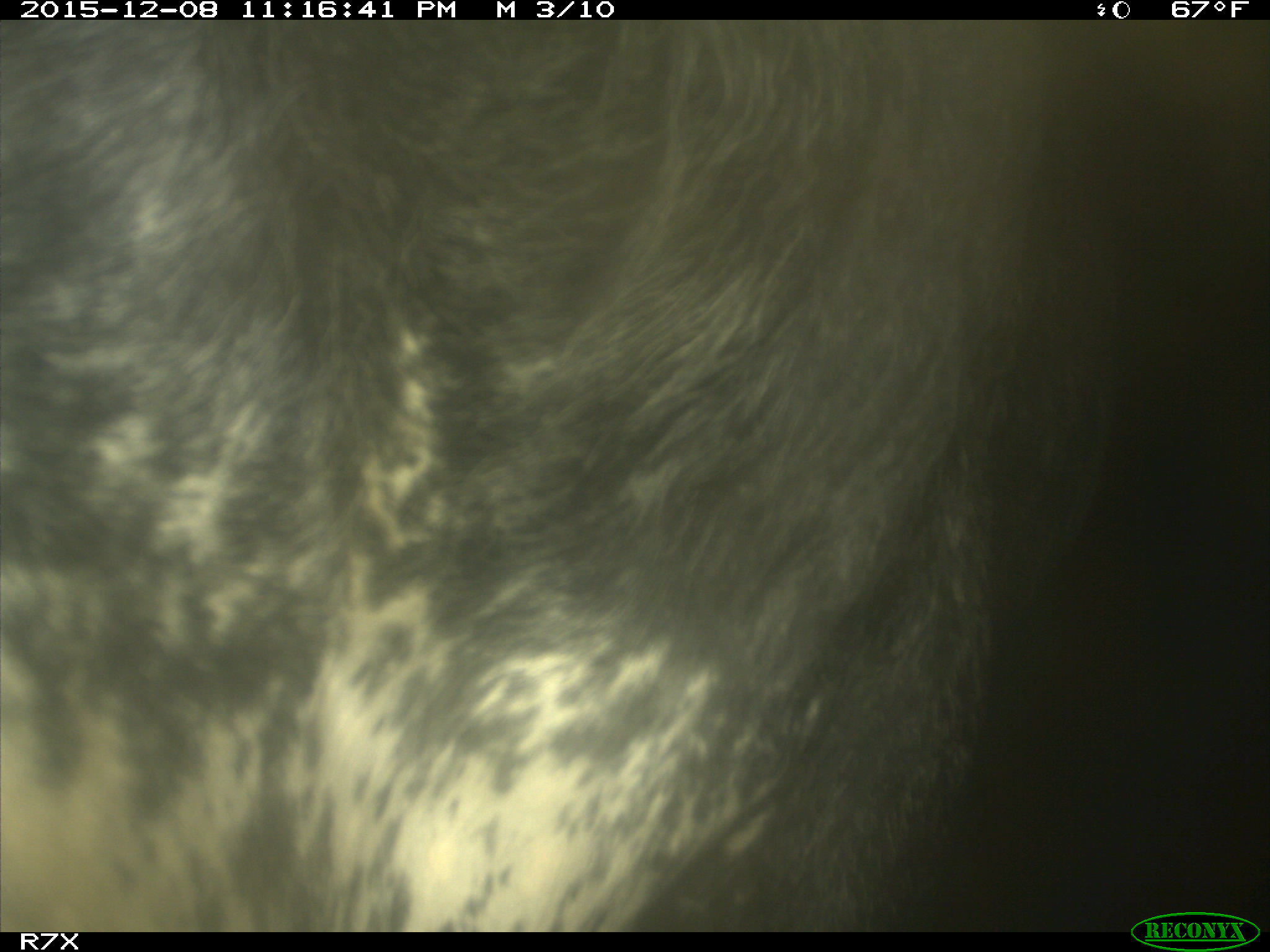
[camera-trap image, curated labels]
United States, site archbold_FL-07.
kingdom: Animalia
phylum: Chordata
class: Mammalia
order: Artiodactyla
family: Bovidae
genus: Bos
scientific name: Bos taurus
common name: domestic cow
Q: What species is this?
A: Bos taurus (domestic cow).